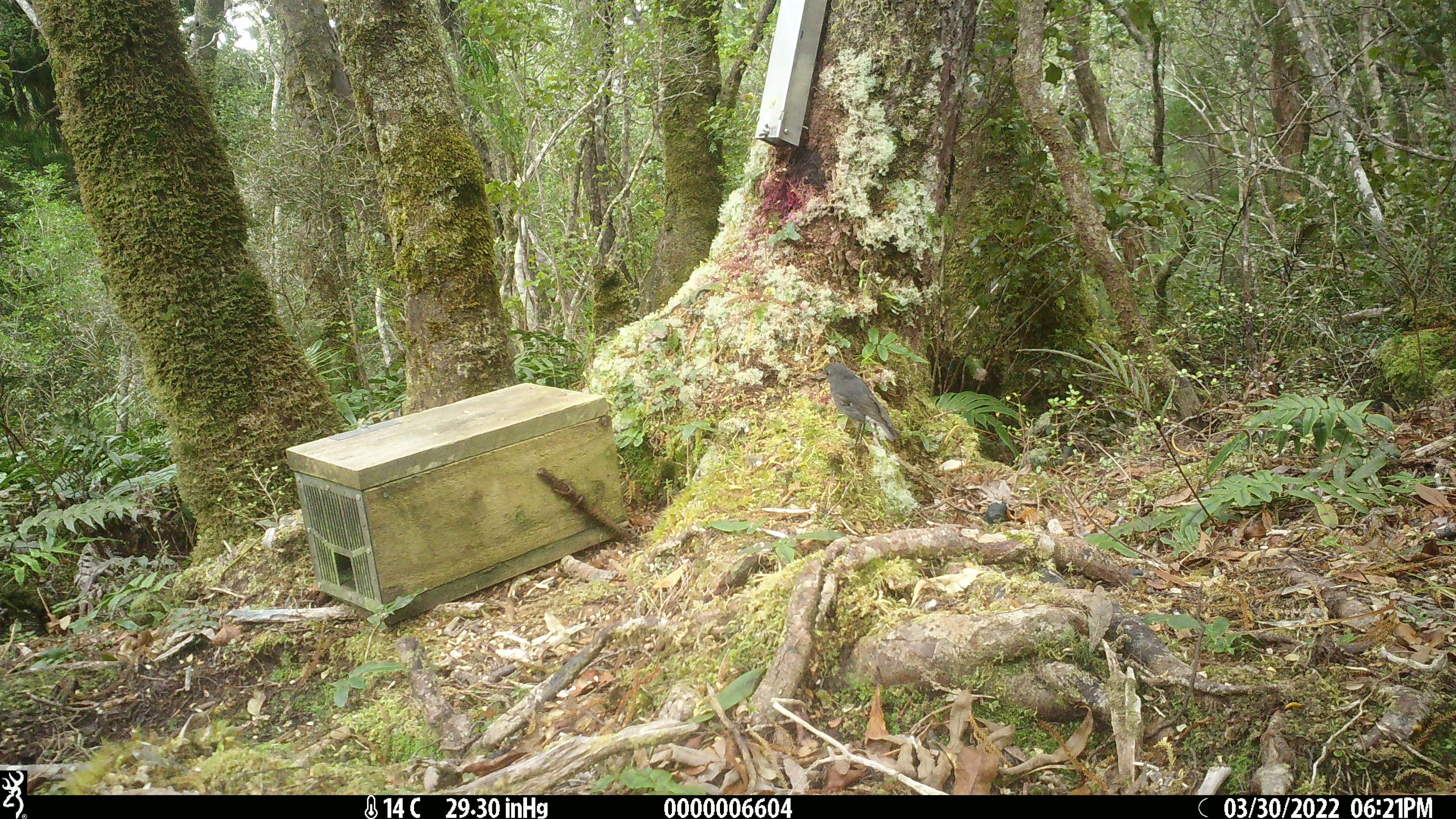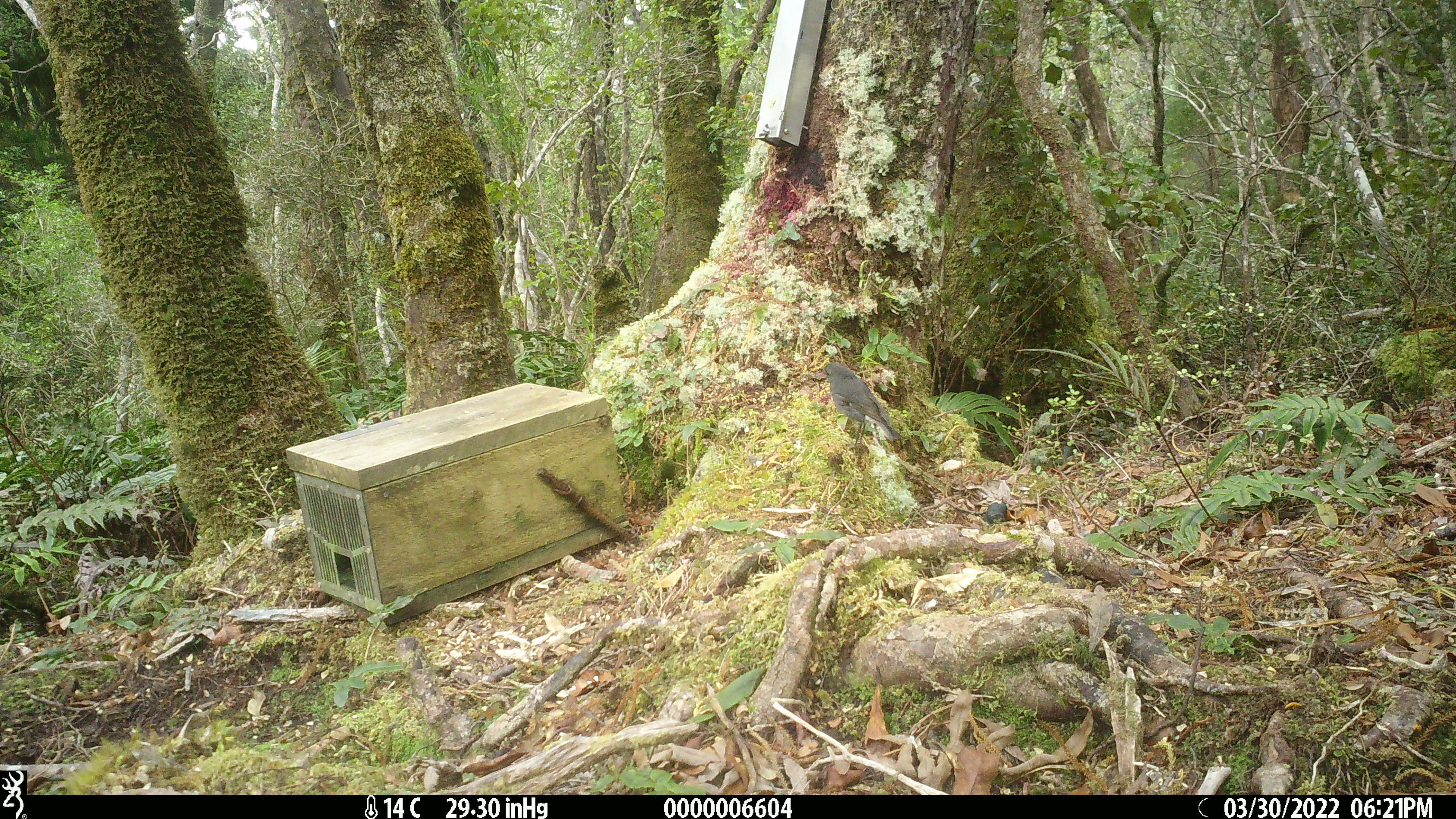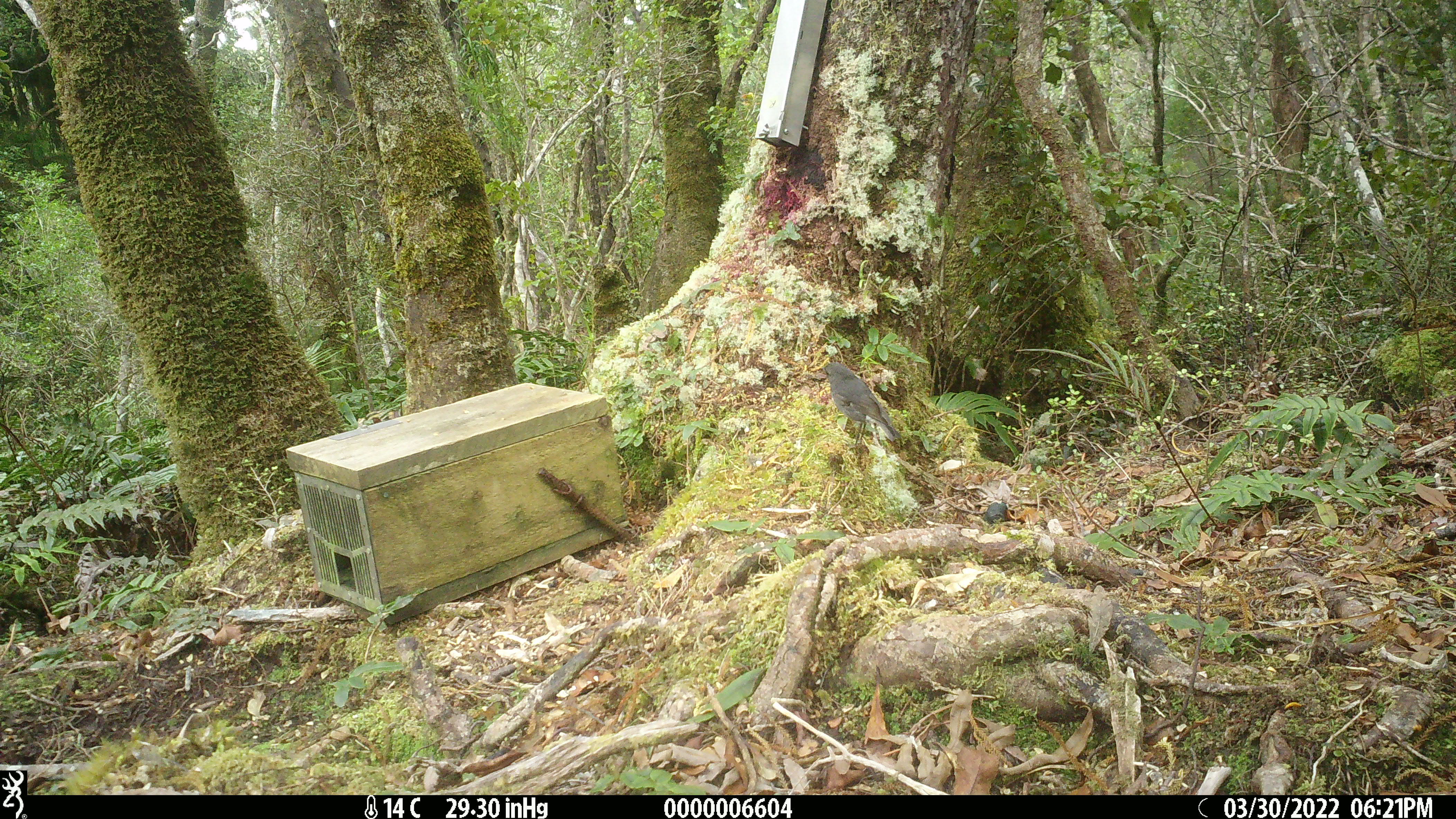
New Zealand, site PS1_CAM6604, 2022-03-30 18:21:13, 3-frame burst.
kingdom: Animalia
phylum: Chordata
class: Aves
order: Passeriformes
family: Petroicidae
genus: Petroica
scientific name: Petroica australis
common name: new zealand robin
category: robin